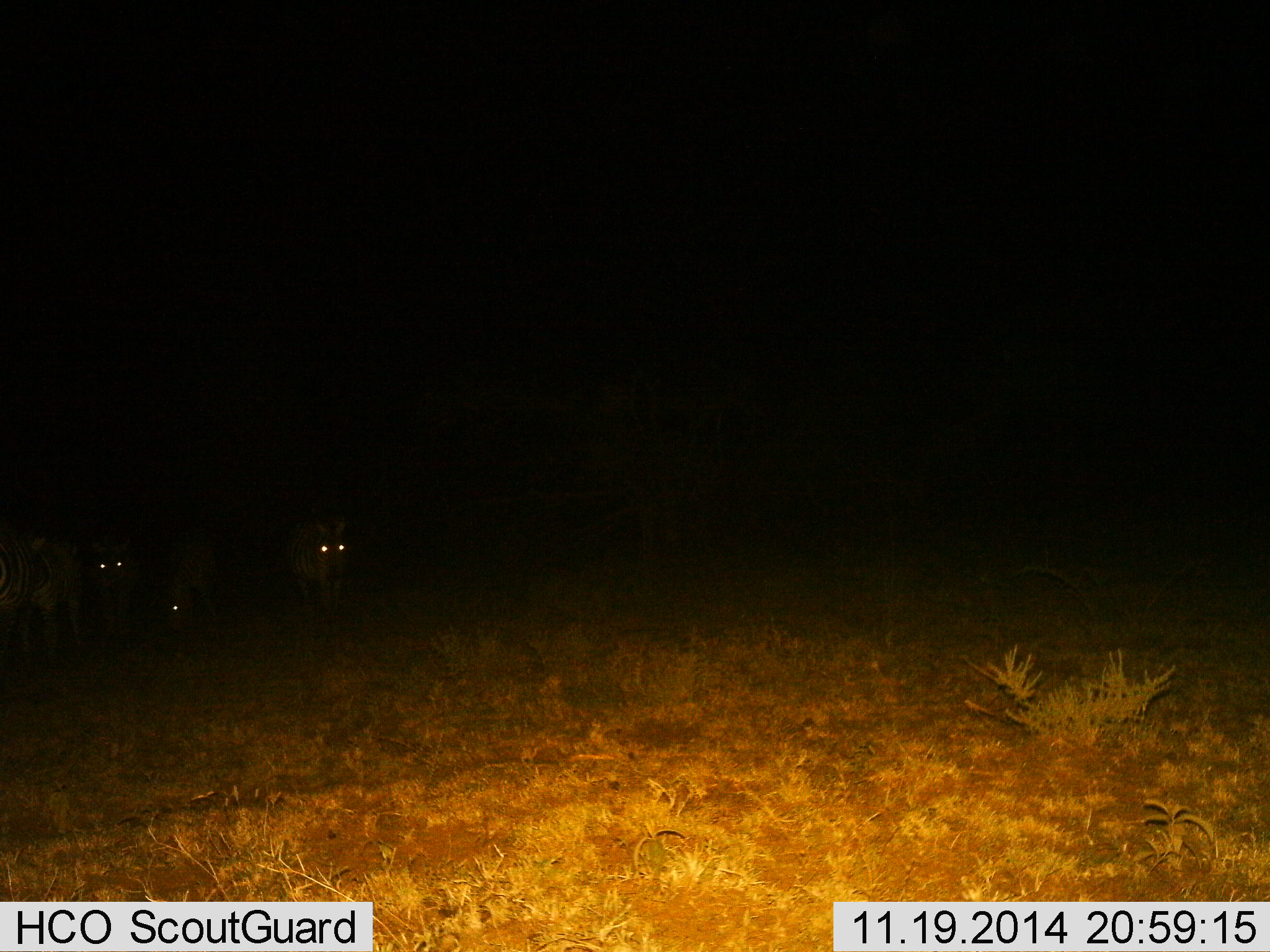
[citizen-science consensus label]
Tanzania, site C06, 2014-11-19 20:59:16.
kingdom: Animalia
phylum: Chordata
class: Mammalia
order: Perissodactyla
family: Equidae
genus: Equus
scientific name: Equus quagga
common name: plains zebra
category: zebra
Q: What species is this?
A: Zebra (plains zebra) (Equus quagga).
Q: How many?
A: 4.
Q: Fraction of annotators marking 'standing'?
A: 86%.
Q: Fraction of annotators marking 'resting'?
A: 0%.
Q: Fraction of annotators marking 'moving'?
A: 29%.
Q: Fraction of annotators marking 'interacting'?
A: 0%.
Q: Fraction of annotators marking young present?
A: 0%.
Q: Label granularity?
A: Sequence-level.